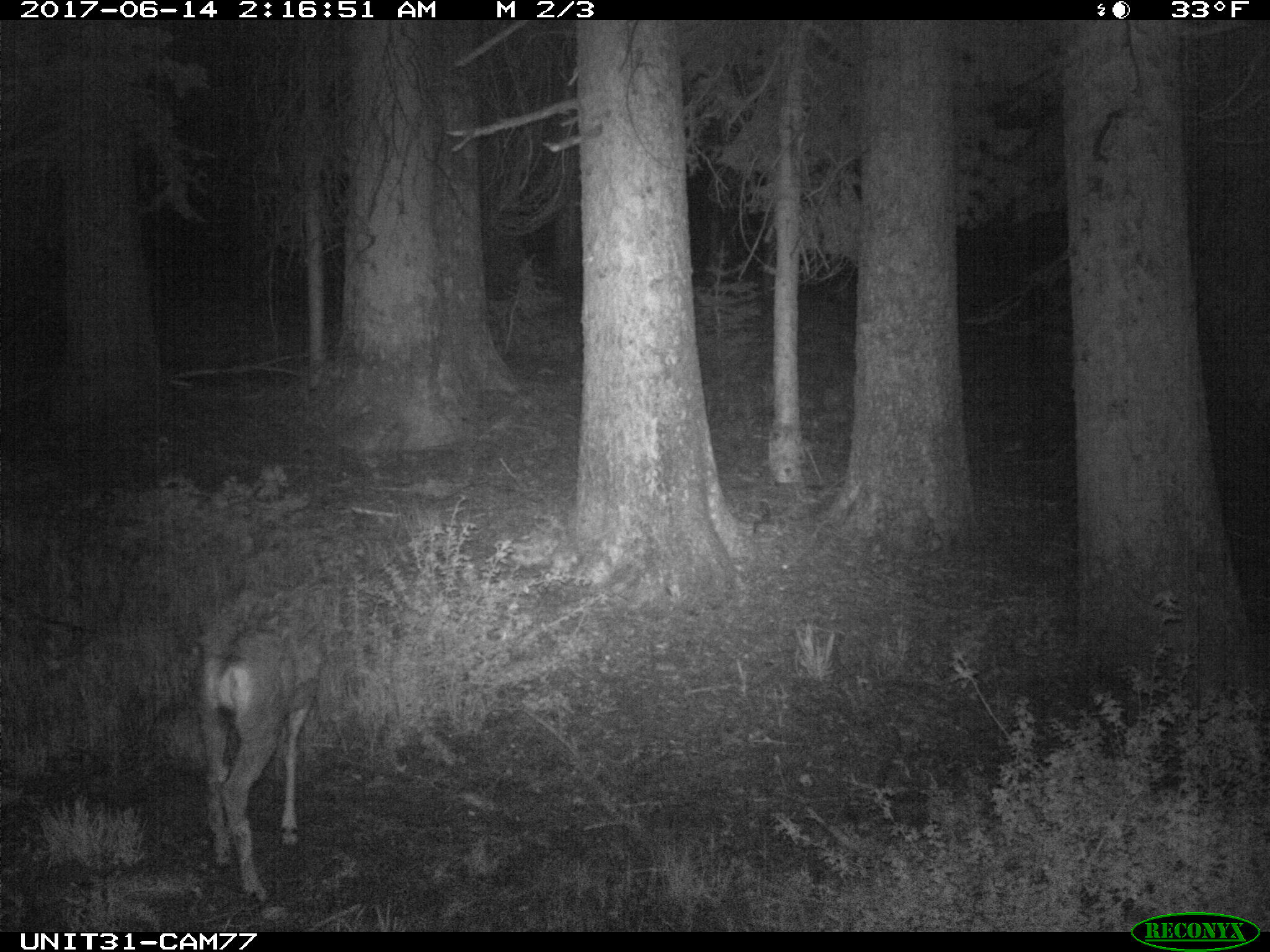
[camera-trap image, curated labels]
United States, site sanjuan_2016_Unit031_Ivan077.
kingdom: Animalia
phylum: Chordata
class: Mammalia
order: Artiodactyla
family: Cervidae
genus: Odocoileus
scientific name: Odocoileus hemionus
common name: mule deer